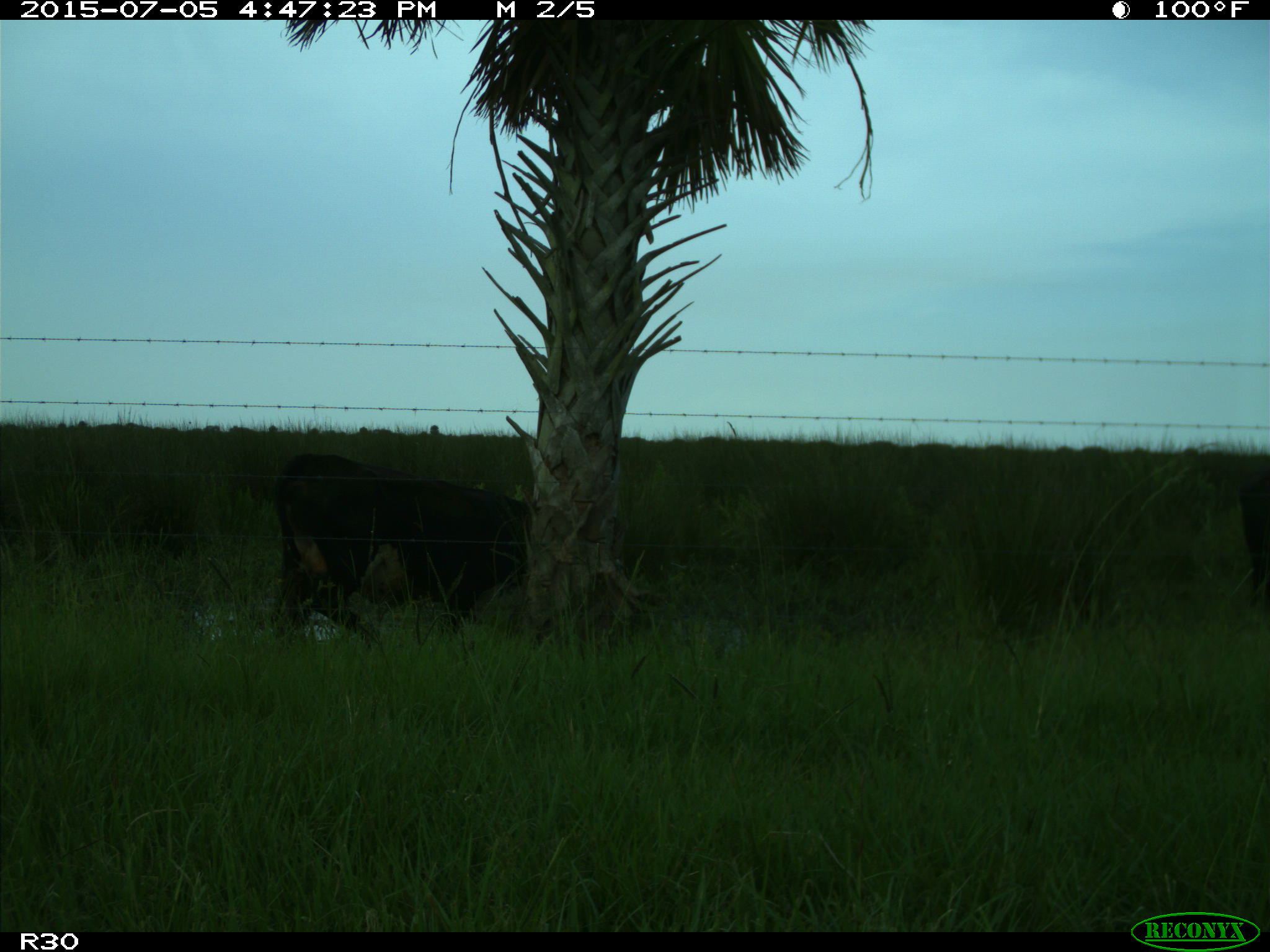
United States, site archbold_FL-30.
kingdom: Animalia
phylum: Chordata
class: Mammalia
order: Artiodactyla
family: Bovidae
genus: Bos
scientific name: Bos taurus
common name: domestic cow